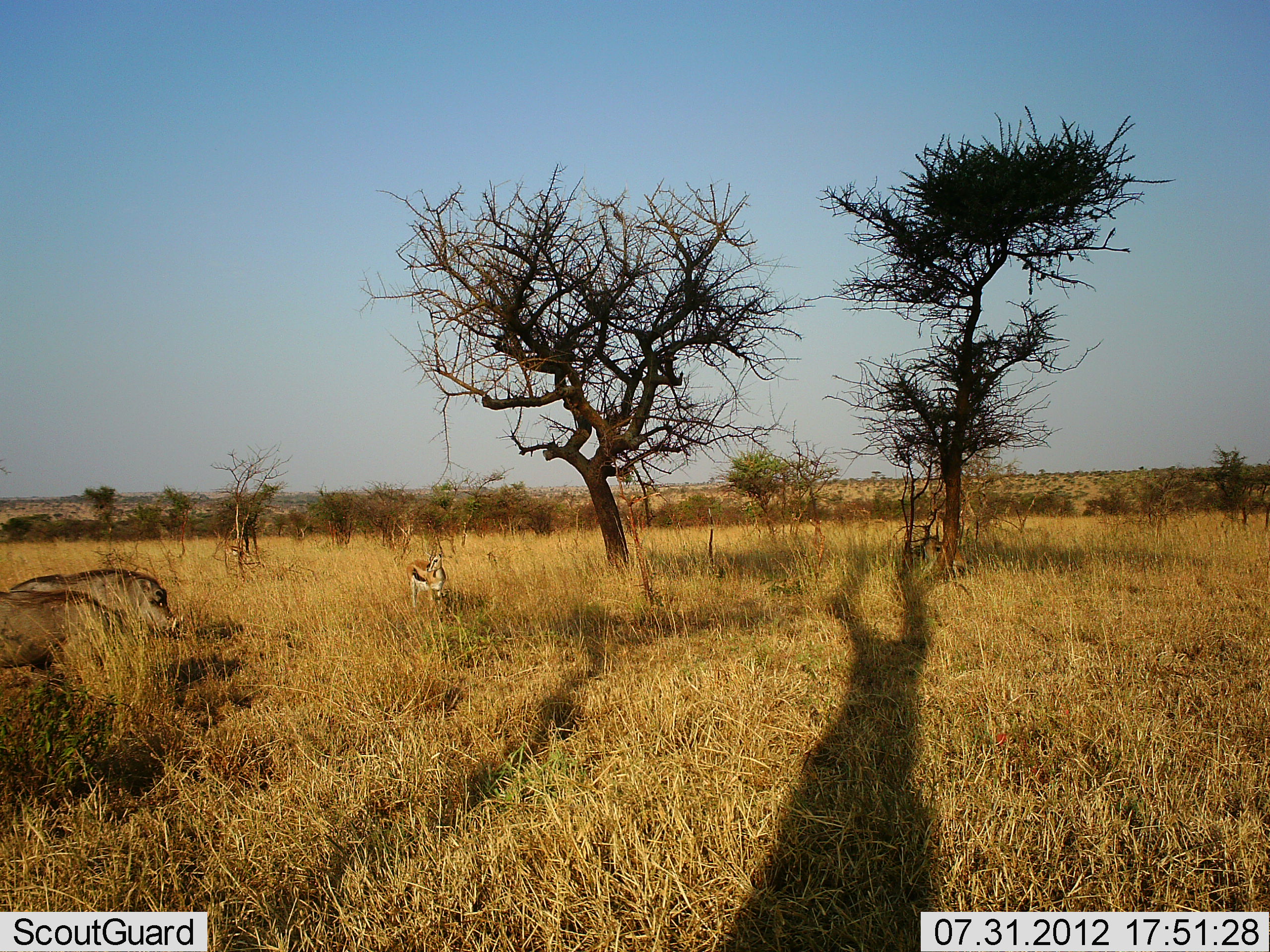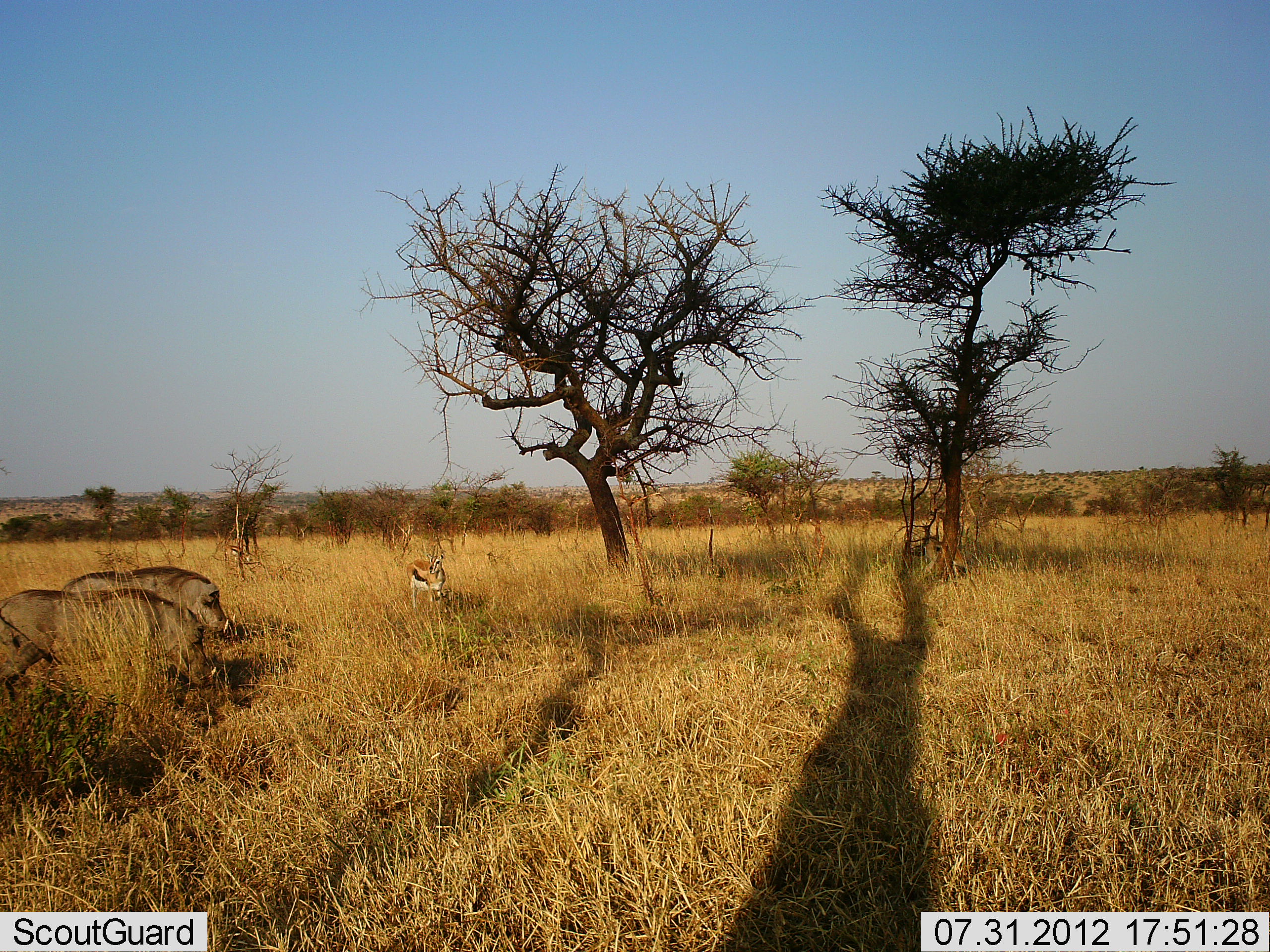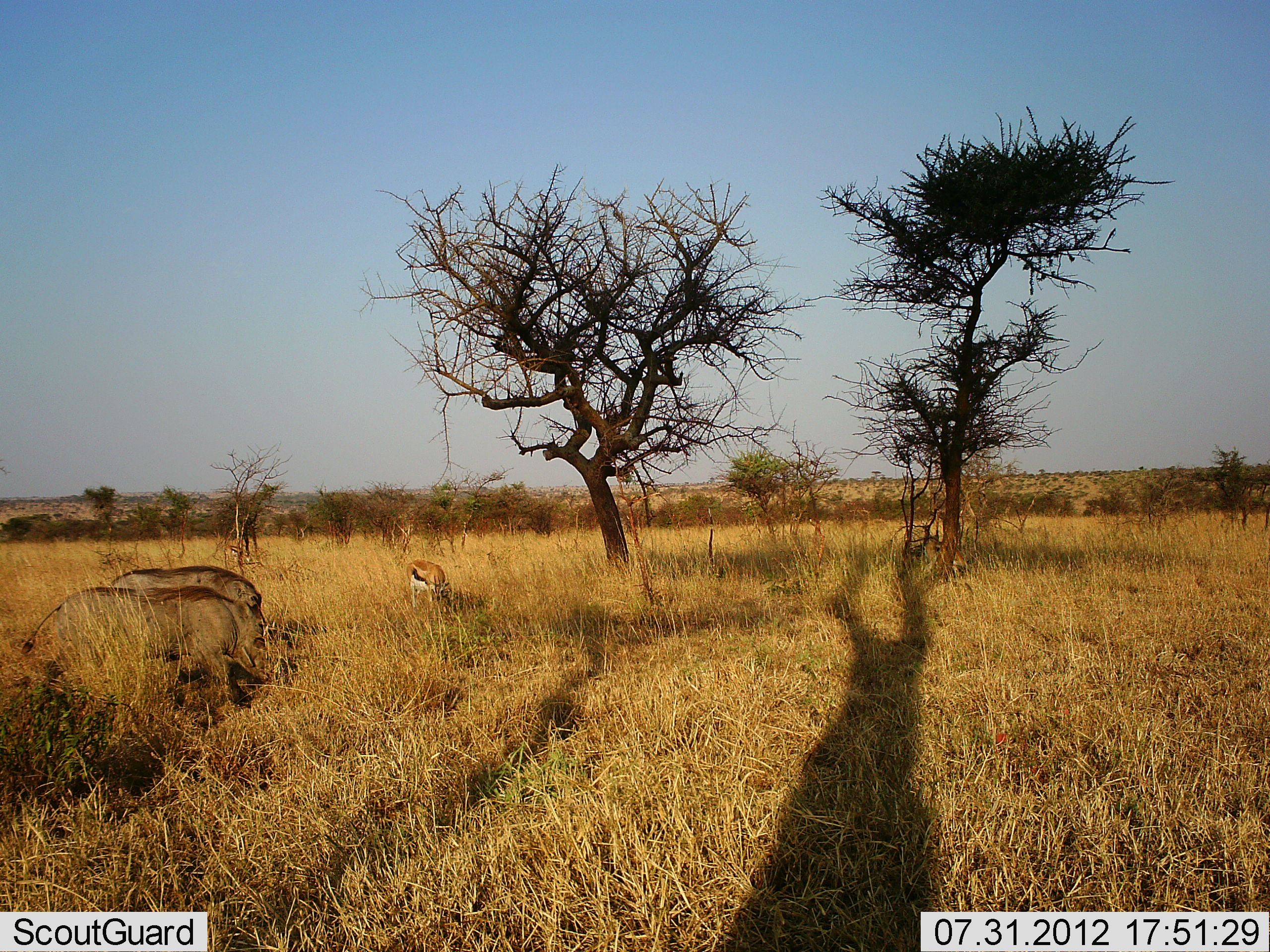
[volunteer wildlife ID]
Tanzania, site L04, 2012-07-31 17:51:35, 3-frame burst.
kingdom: Animalia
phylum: Chordata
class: Mammalia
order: Artiodactyla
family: Bovidae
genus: Eudorcas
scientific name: Eudorcas thomsonii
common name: thomson's gazelle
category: gazellethomsons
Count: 1.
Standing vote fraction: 60%.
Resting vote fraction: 0%.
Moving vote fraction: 0%.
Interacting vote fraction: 0%.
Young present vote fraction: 0%.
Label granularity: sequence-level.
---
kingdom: Animalia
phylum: Chordata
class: Mammalia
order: Artiodactyla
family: Suidae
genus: Phacochoerus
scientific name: Phacochoerus africanus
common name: warthog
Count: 2.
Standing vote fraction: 0%.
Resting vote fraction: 0%.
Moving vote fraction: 100%.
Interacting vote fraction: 0%.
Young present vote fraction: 0%.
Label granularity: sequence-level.